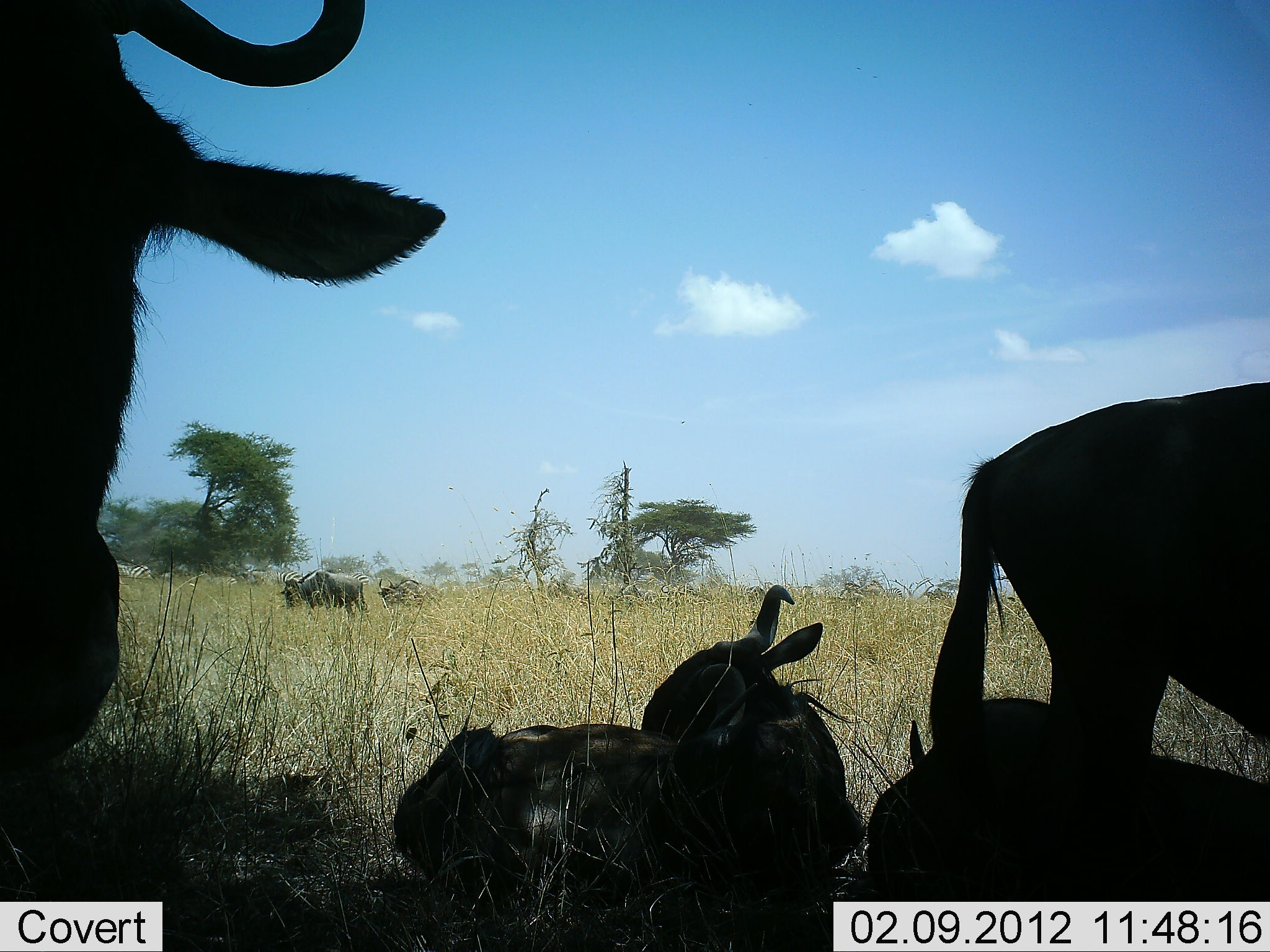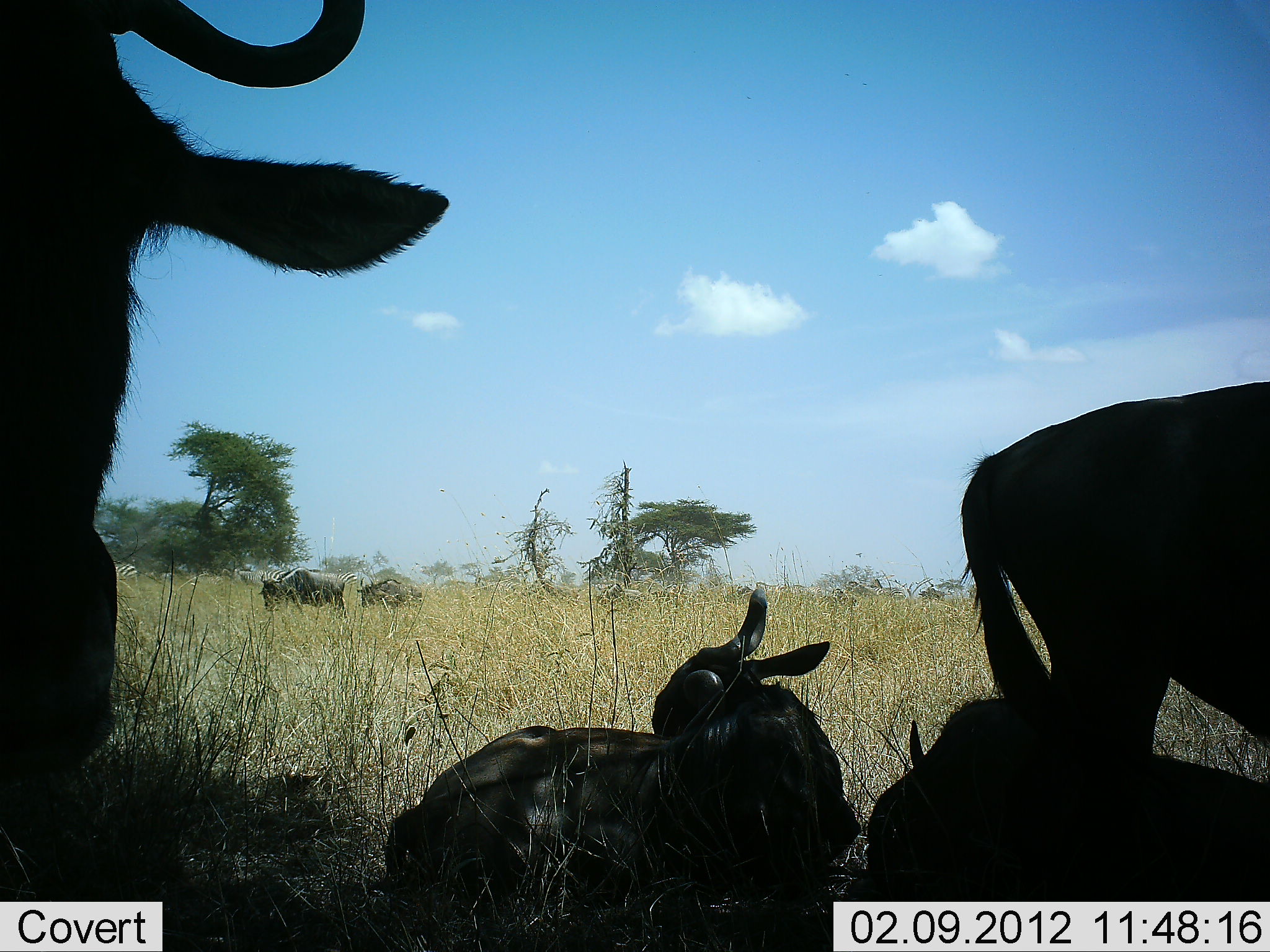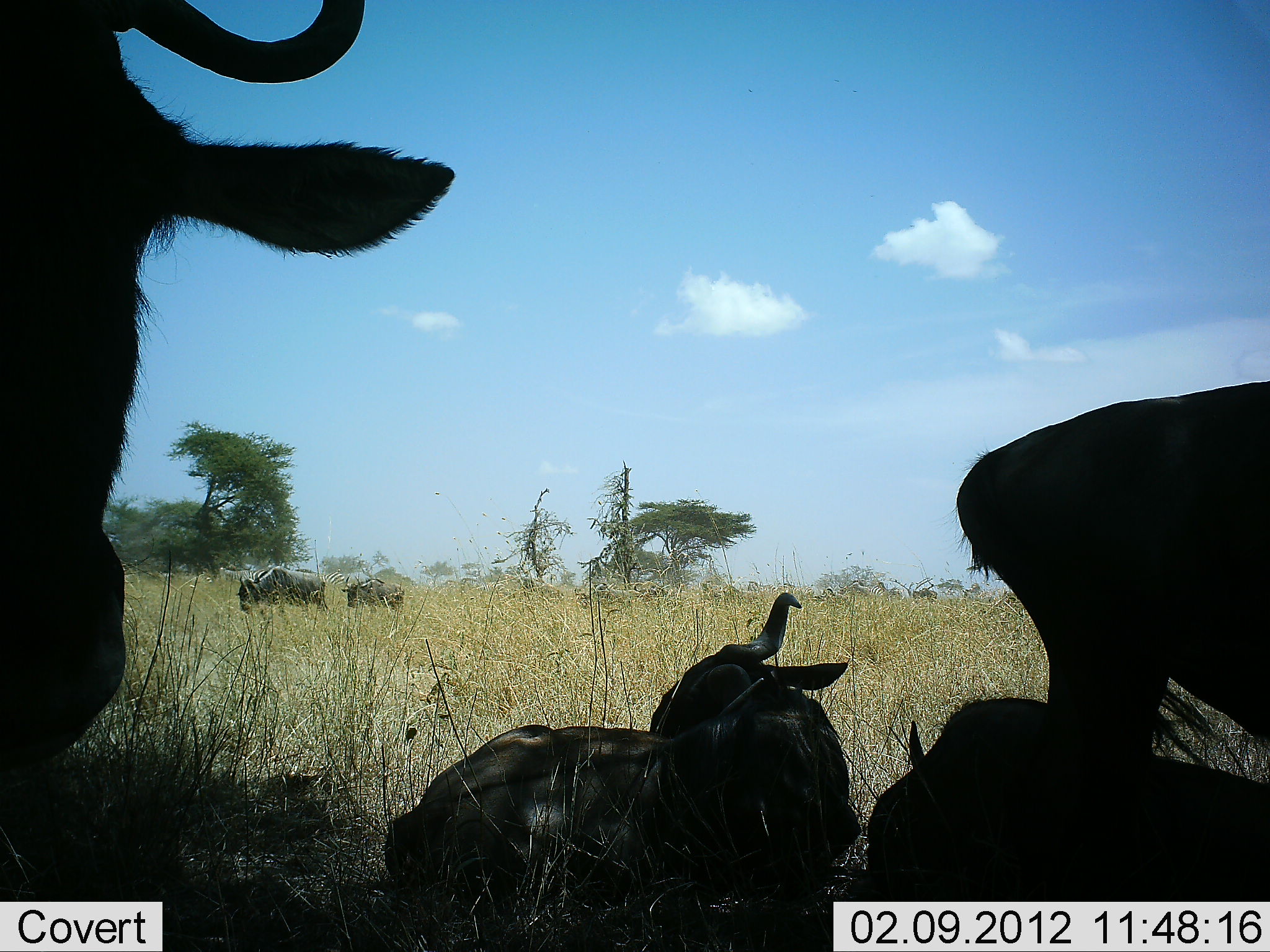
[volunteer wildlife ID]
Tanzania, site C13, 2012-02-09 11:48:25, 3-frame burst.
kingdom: Animalia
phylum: Chordata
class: Mammalia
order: Artiodactyla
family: Bovidae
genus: Connochaetes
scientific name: Connochaetes taurinus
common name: blue wildebeest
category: wildebeest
Wildebeest (blue wildebeest) (Connochaetes taurinus), count 11-50. Behavior (volunteer vote fractions): standing 80%, resting 93%, moving 73%, interacting 0%. Young present (vote fraction): 7%. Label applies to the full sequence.